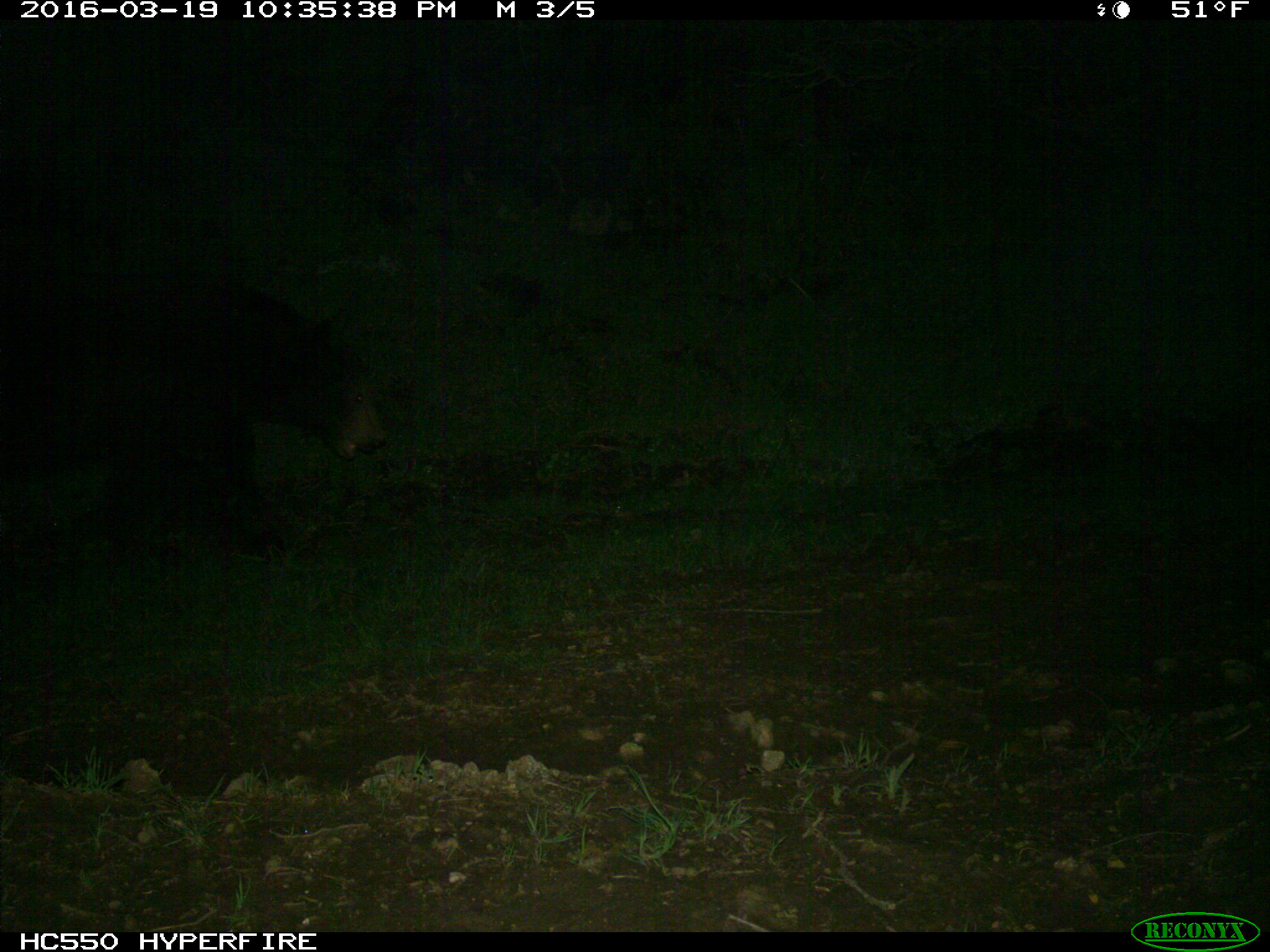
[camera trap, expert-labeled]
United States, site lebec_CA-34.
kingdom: Animalia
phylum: Chordata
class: Mammalia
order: Carnivora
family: Ursidae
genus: Ursus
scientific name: Ursus americanus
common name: american black bear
Ursus americanus (american black bear).